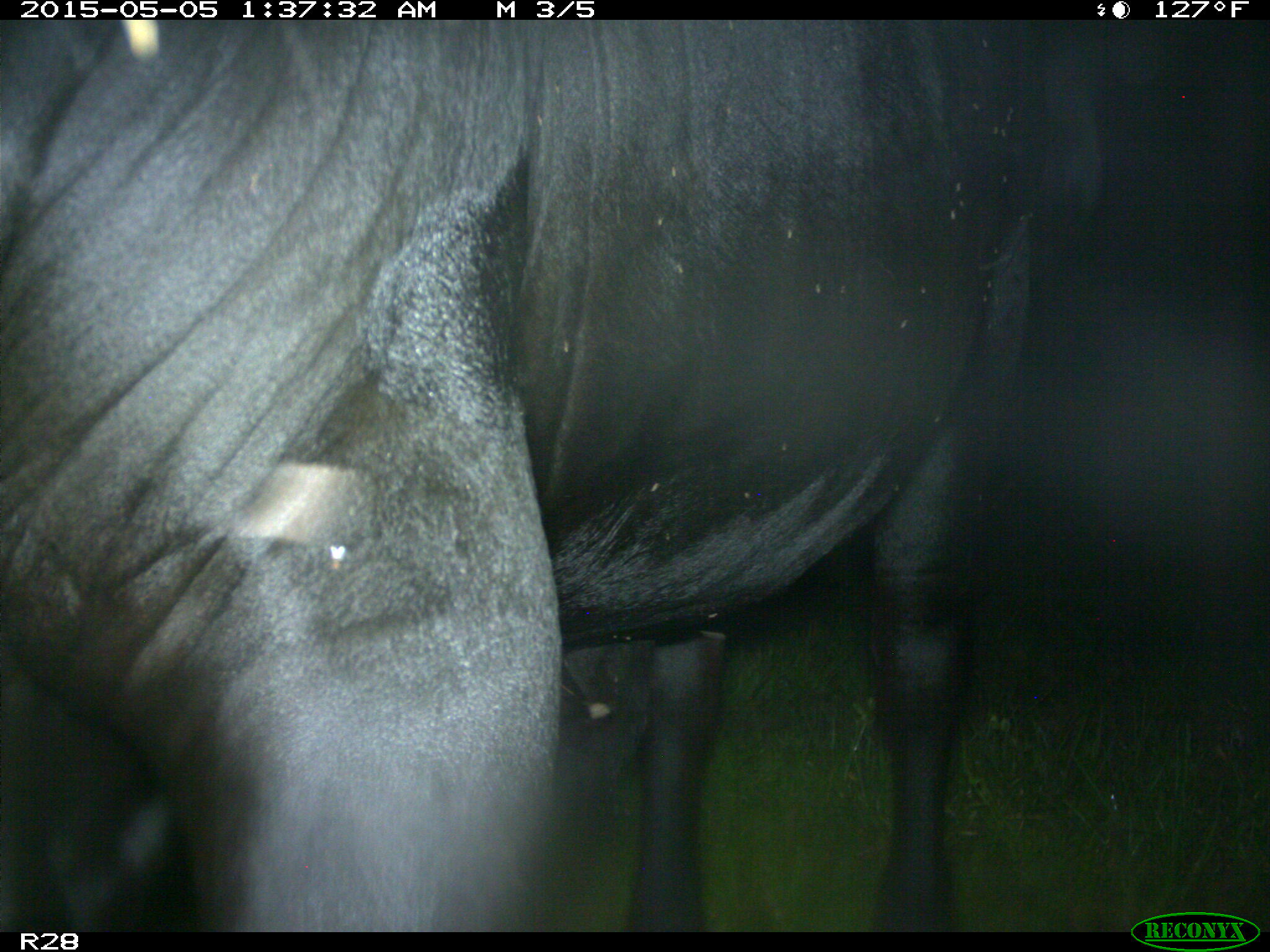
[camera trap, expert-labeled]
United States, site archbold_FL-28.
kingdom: Animalia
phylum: Chordata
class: Mammalia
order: Artiodactyla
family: Bovidae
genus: Bos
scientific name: Bos taurus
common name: domestic cow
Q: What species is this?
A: Bos taurus (domestic cow).